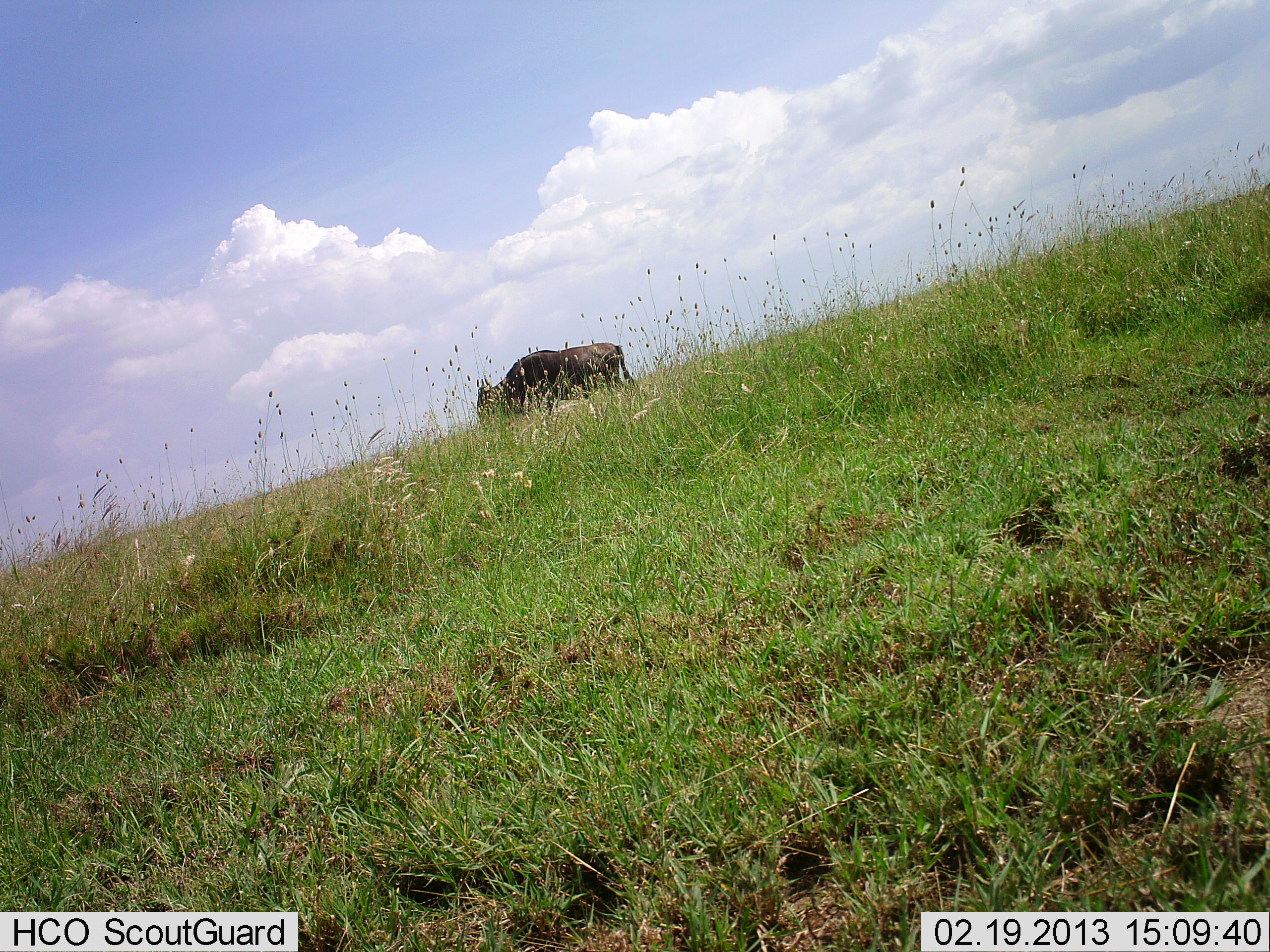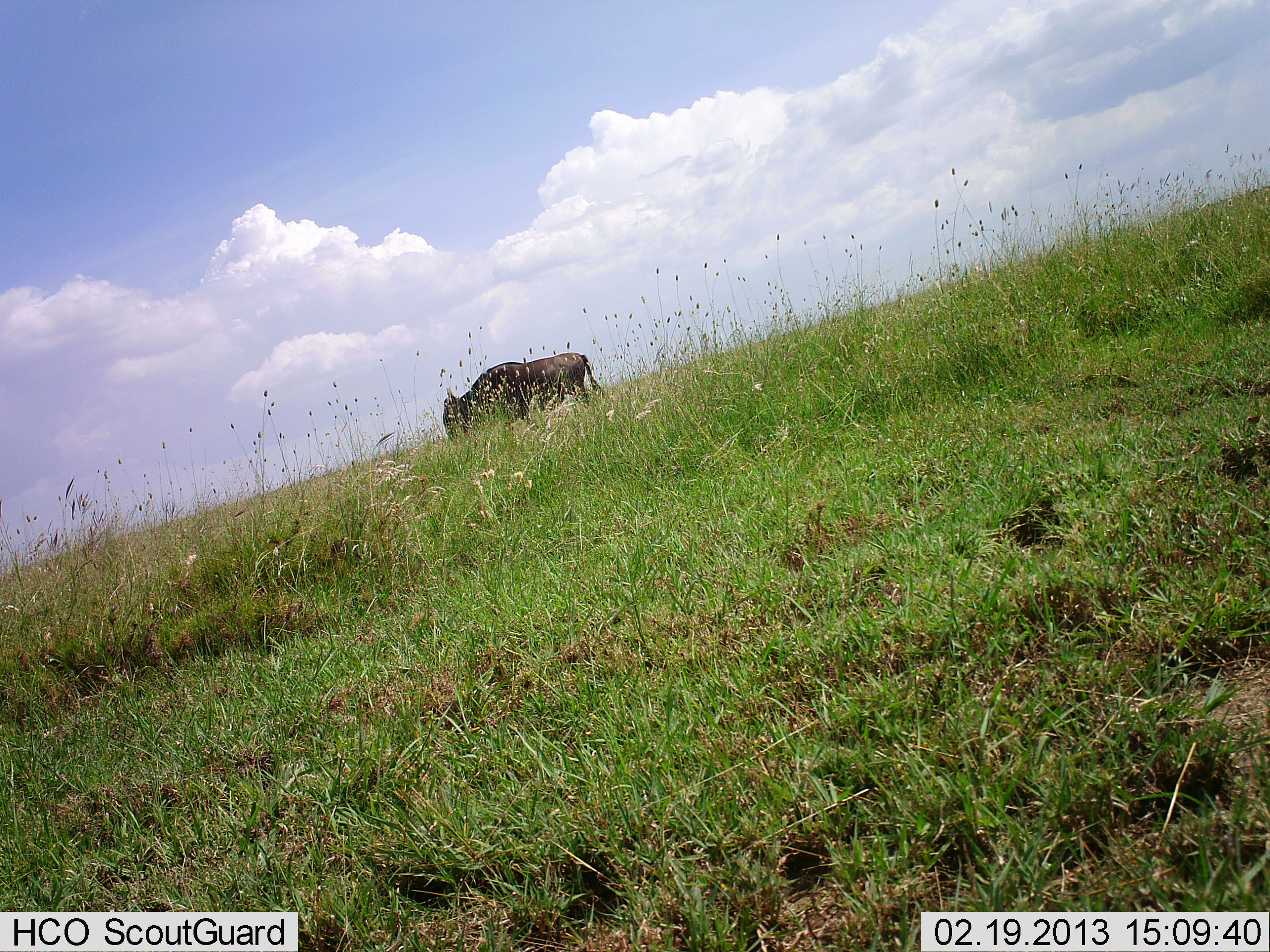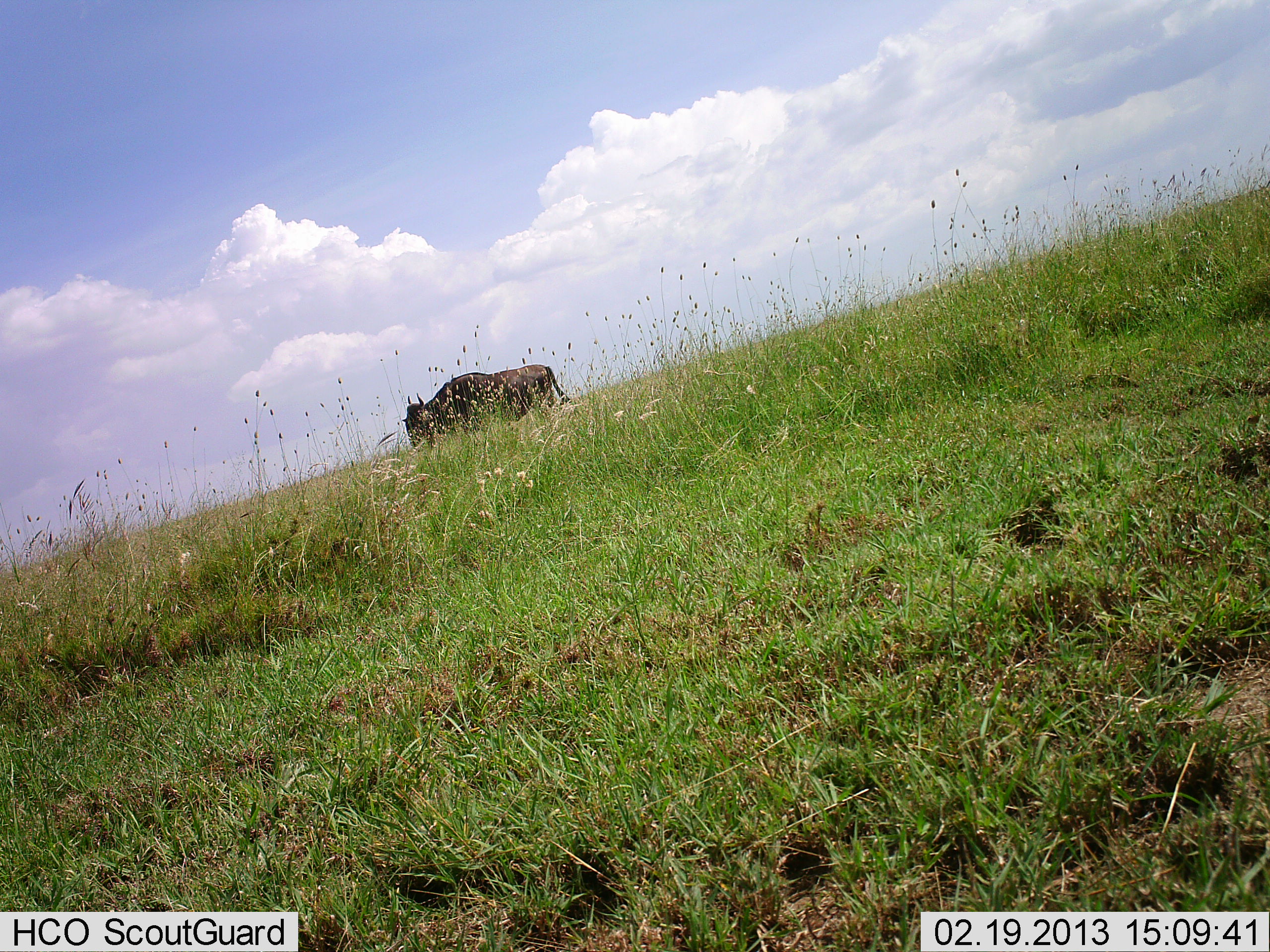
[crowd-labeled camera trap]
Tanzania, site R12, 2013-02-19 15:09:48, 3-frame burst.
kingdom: Animalia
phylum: Chordata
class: Mammalia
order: Artiodactyla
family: Bovidae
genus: Connochaetes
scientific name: Connochaetes taurinus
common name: blue wildebeest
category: wildebeest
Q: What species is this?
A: Wildebeest (blue wildebeest) (Connochaetes taurinus).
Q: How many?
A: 1.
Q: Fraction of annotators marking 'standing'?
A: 9%.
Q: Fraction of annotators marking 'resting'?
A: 0%.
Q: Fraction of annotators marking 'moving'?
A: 76%.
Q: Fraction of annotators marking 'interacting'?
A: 0%.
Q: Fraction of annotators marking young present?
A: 0%.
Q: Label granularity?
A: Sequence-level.